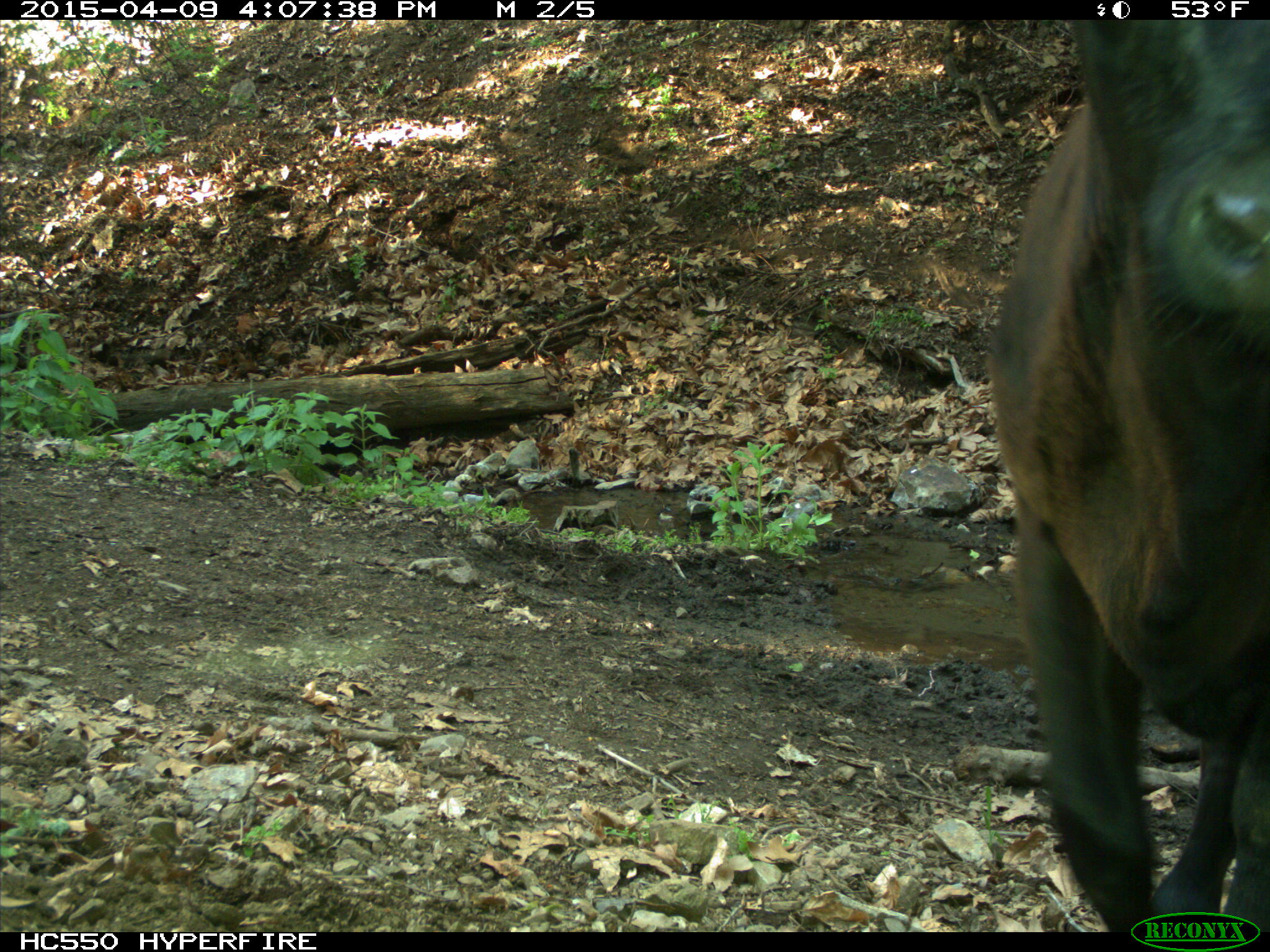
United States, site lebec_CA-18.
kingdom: Animalia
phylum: Chordata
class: Mammalia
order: Artiodactyla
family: Bovidae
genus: Bos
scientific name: Bos taurus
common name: domestic cow